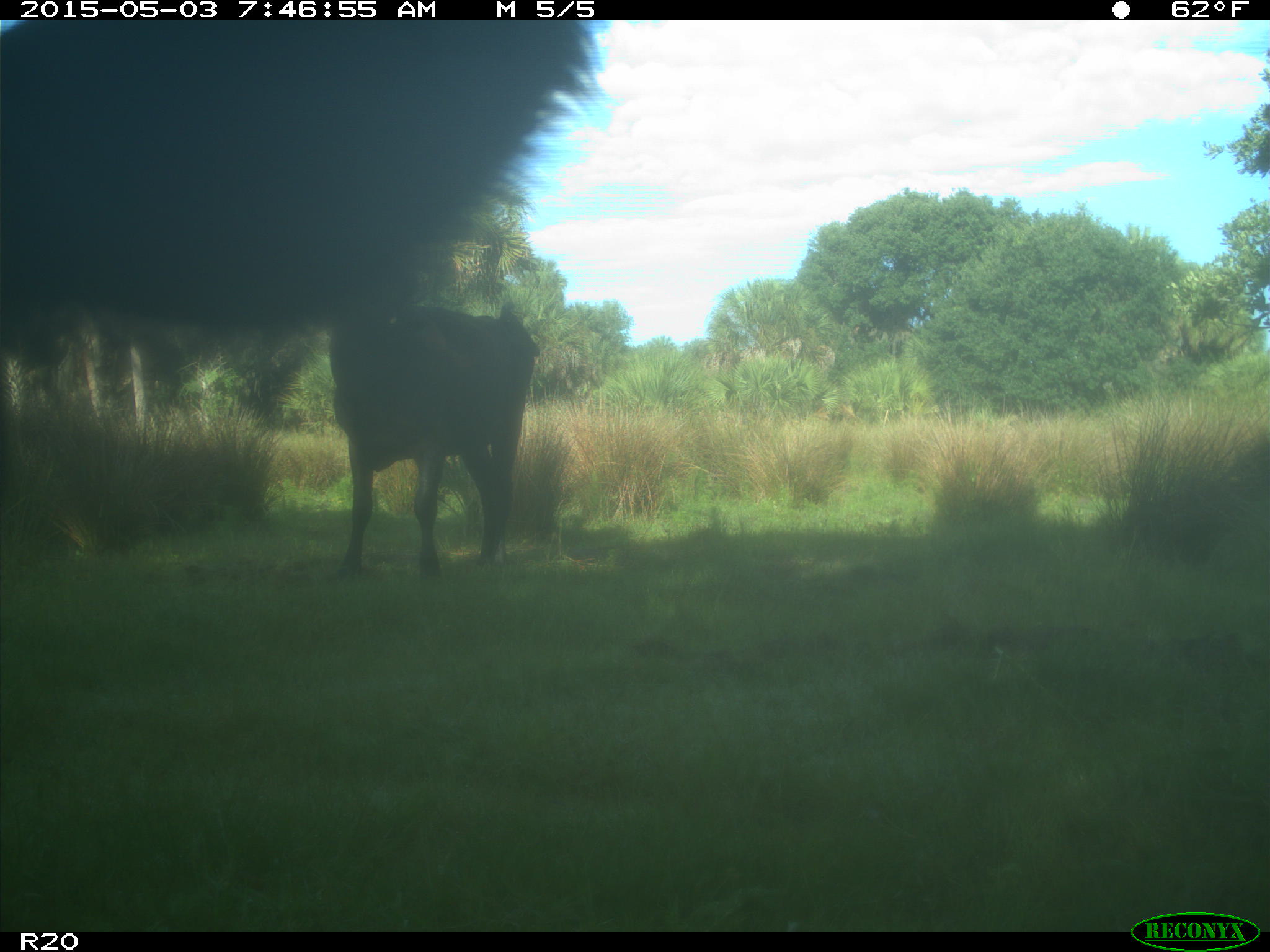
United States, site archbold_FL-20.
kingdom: Animalia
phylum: Chordata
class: Mammalia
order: Artiodactyla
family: Bovidae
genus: Bos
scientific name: Bos taurus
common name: domestic cow